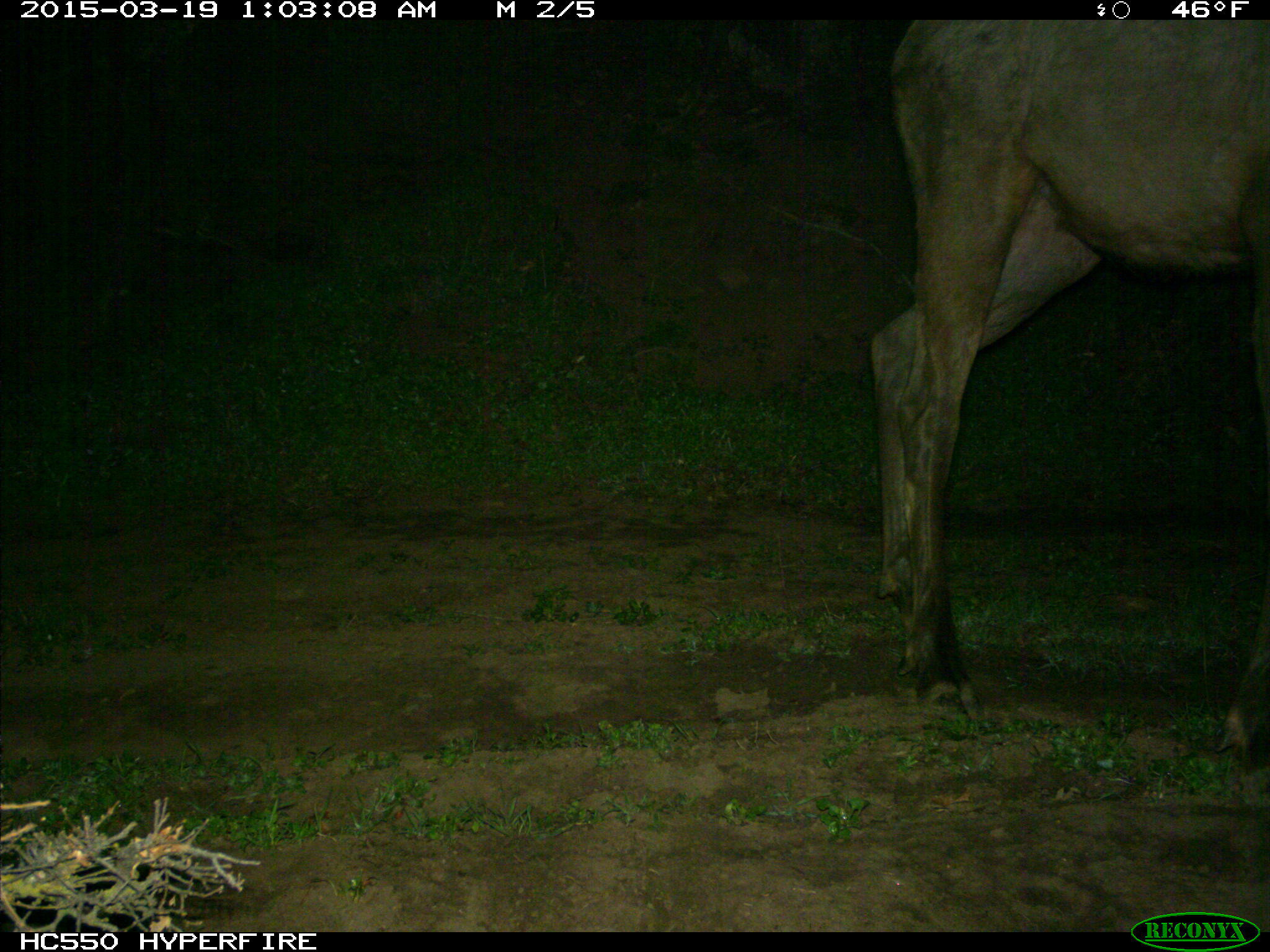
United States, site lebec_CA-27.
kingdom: Animalia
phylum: Chordata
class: Mammalia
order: Artiodactyla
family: Cervidae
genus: Cervus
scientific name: Cervus canadensis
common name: elk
Cervus canadensis (elk).